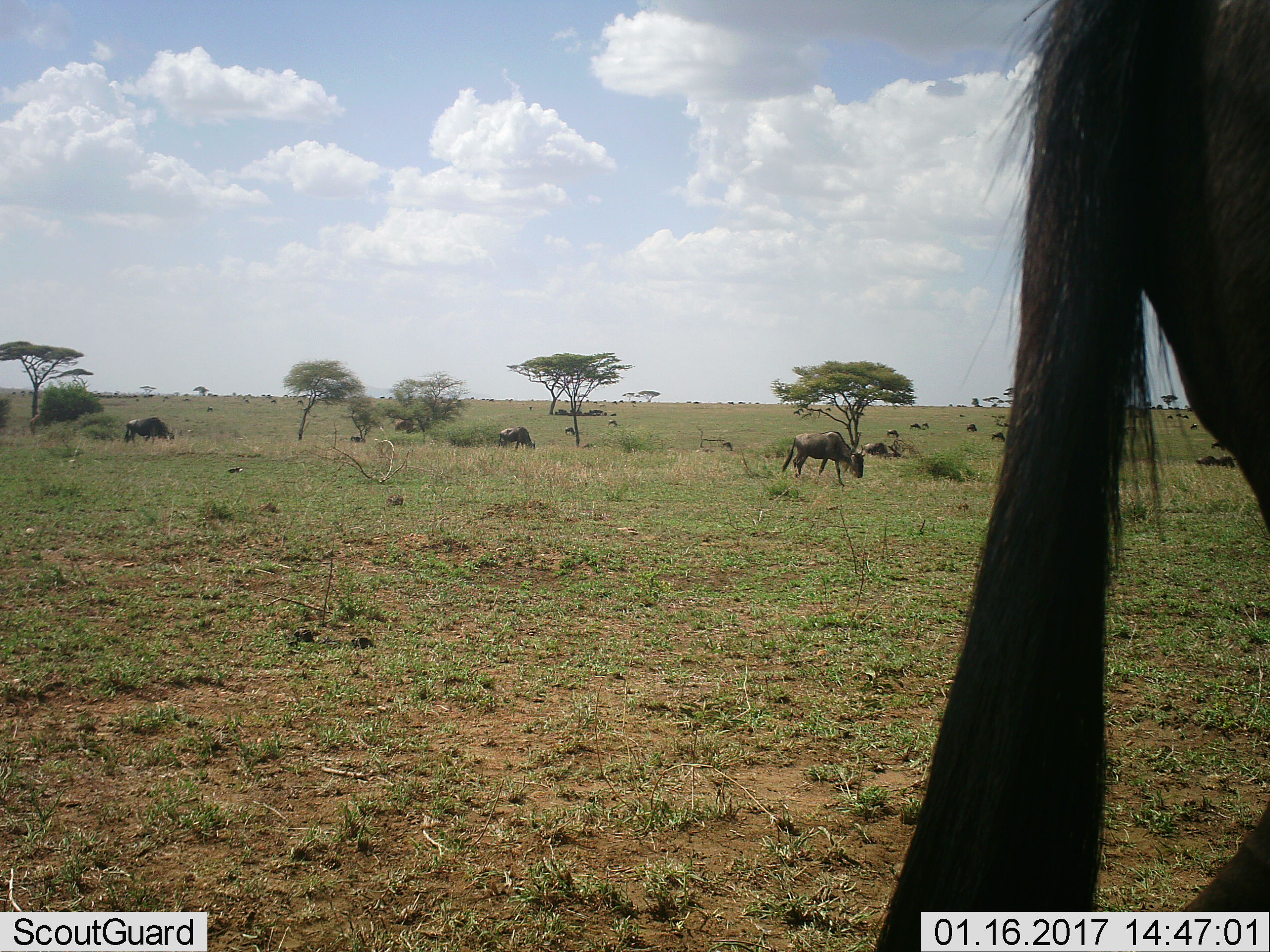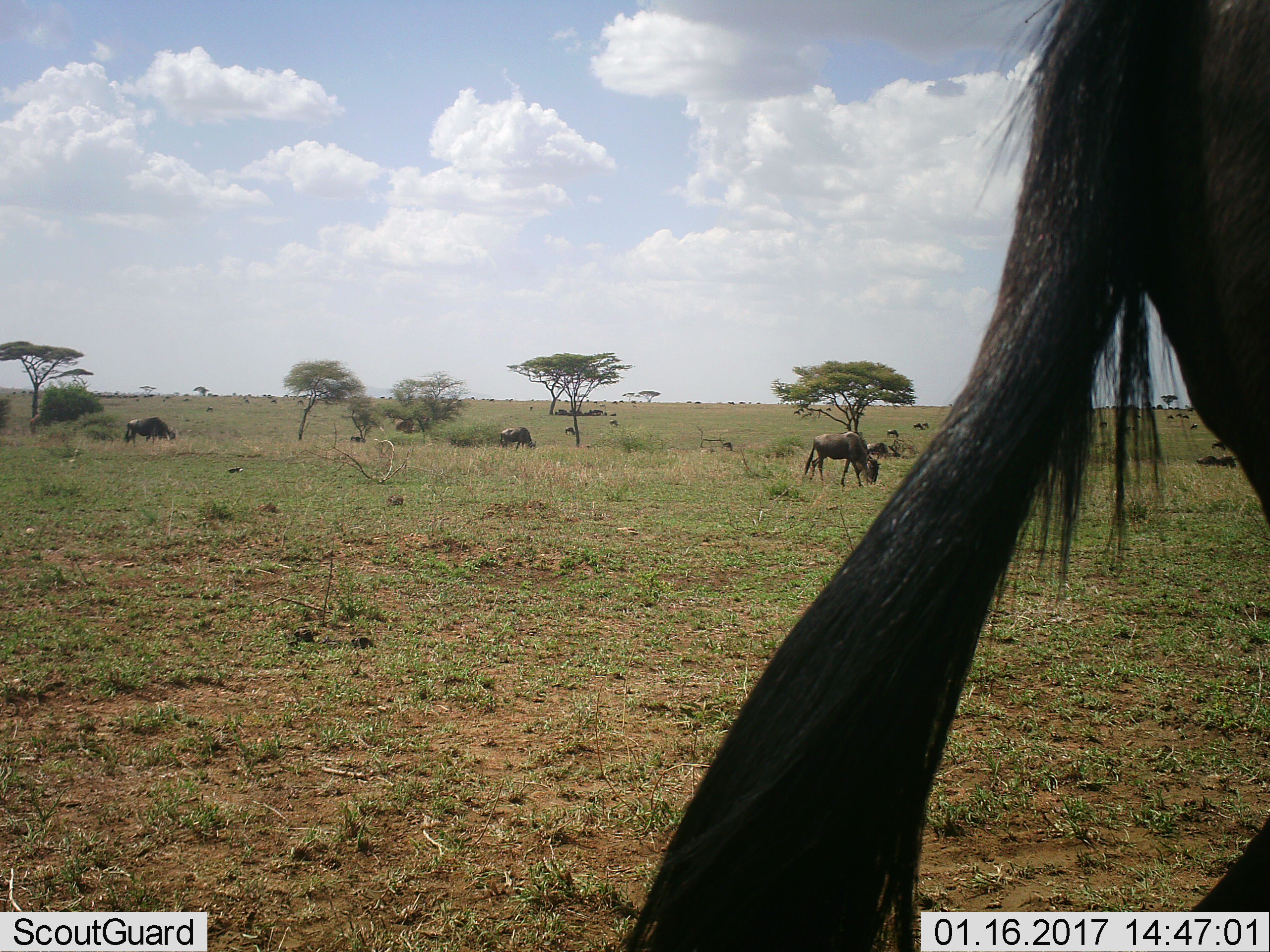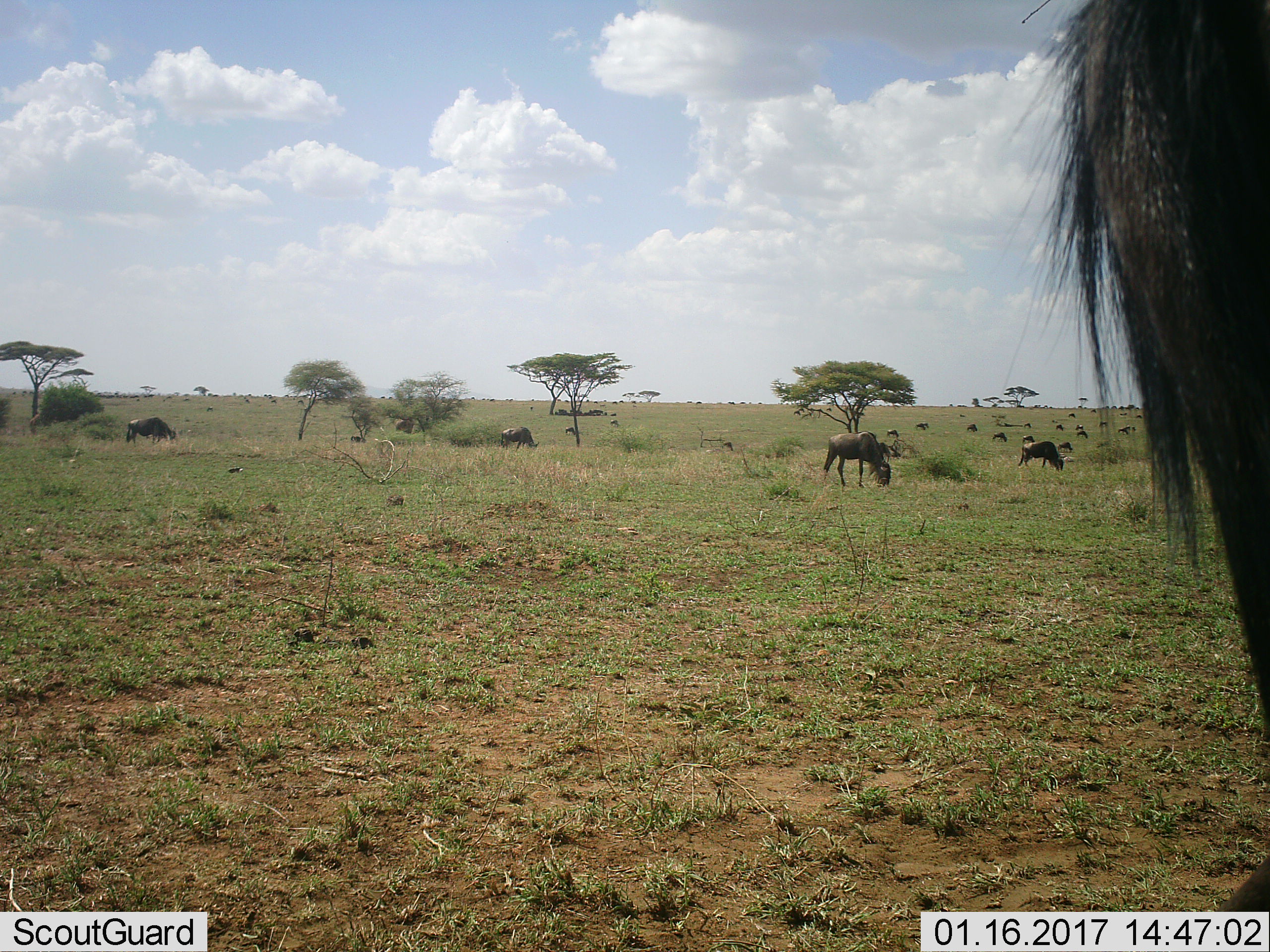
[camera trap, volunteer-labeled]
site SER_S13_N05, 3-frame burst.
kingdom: Animalia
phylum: Chordata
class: Mammalia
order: Artiodactyla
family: Bovidae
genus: Connochaetes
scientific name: Connochaetes taurinus taurinus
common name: blue wildebeest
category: wildebeestblue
Wildebeestblue (blue wildebeest) (Connochaetes taurinus taurinus), count 11-50. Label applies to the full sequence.